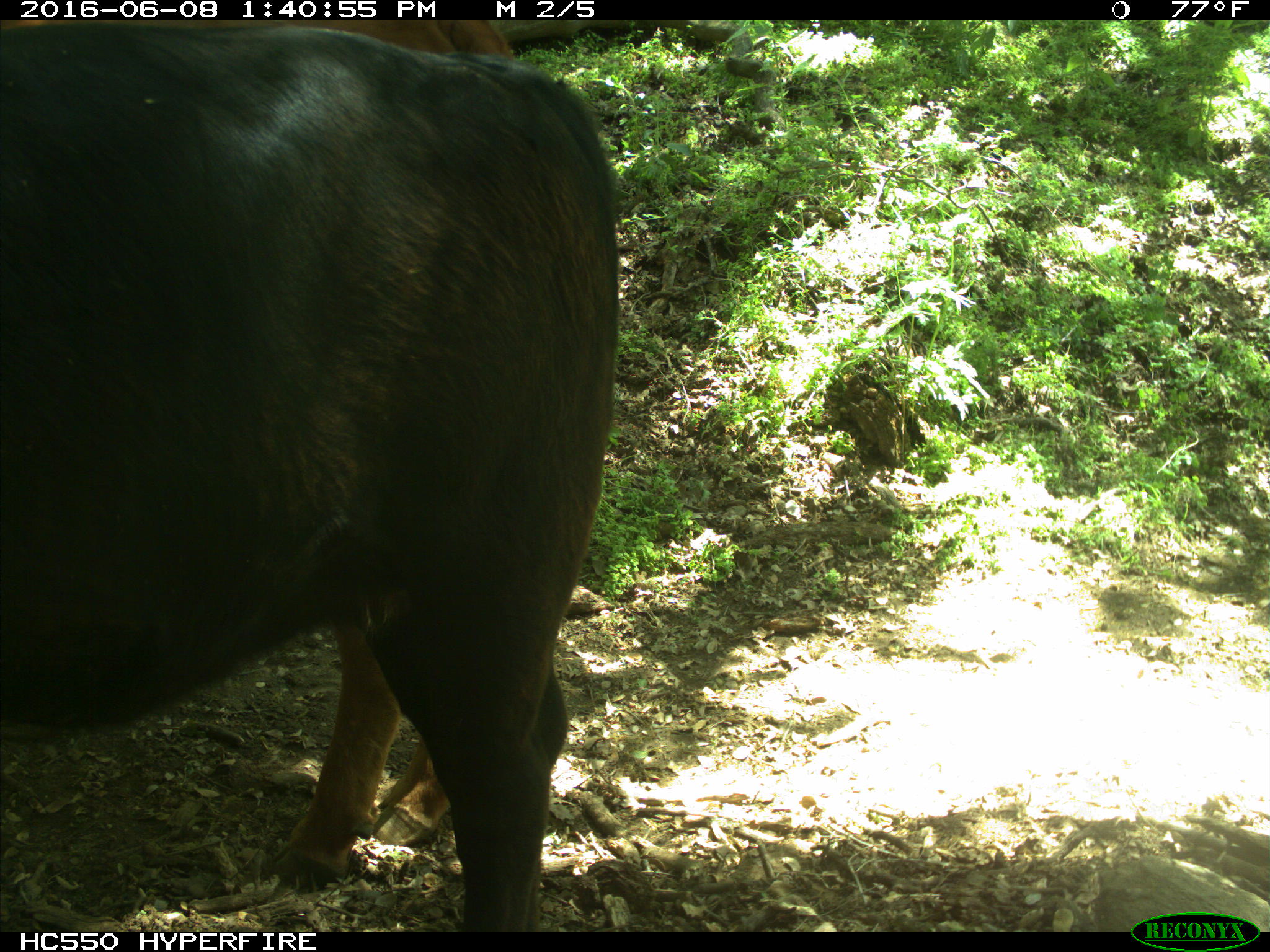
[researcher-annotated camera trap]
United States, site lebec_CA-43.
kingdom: Animalia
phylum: Chordata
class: Mammalia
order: Artiodactyla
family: Bovidae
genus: Bos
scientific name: Bos taurus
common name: domestic cow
Bos taurus (domestic cow).